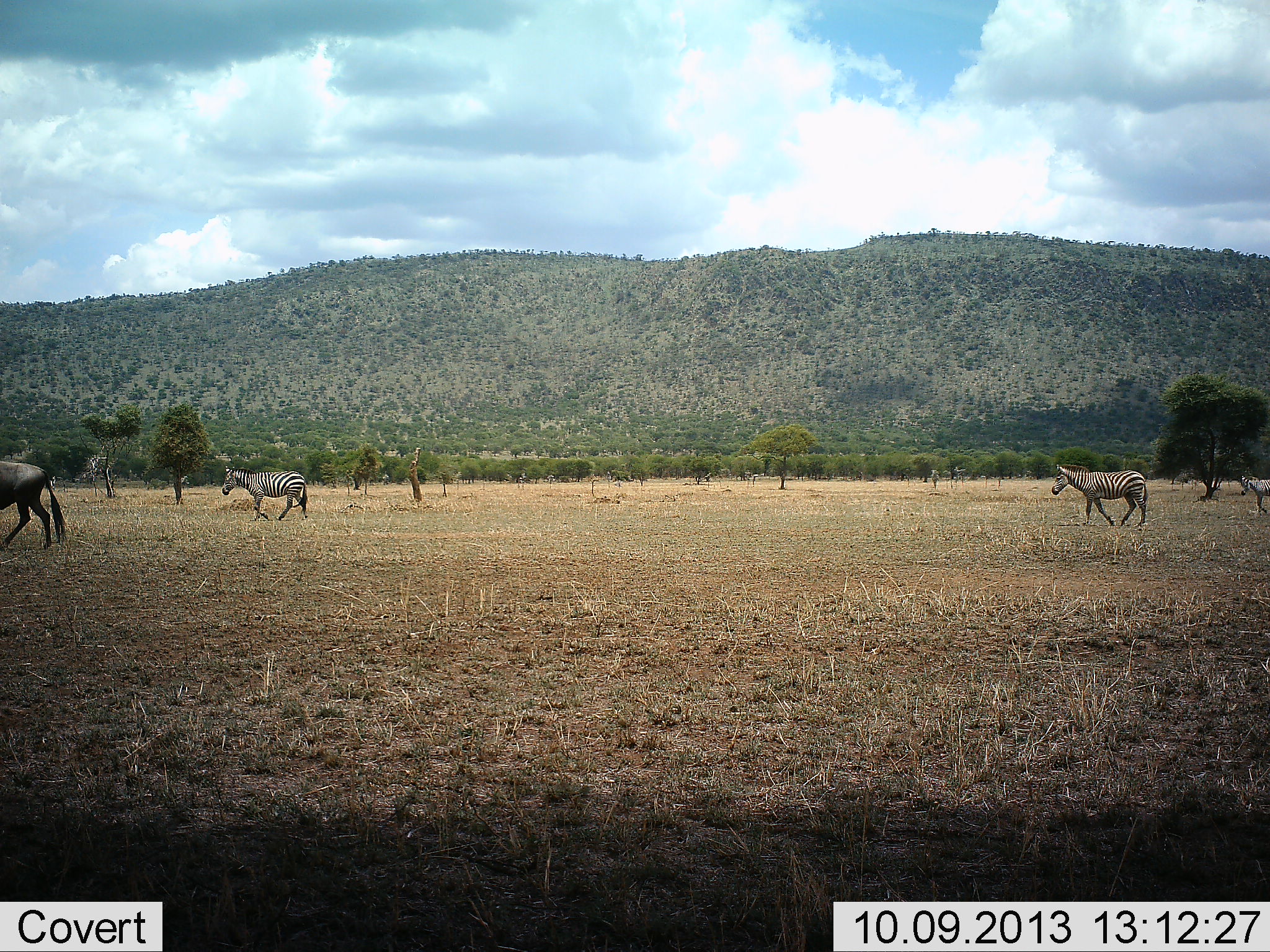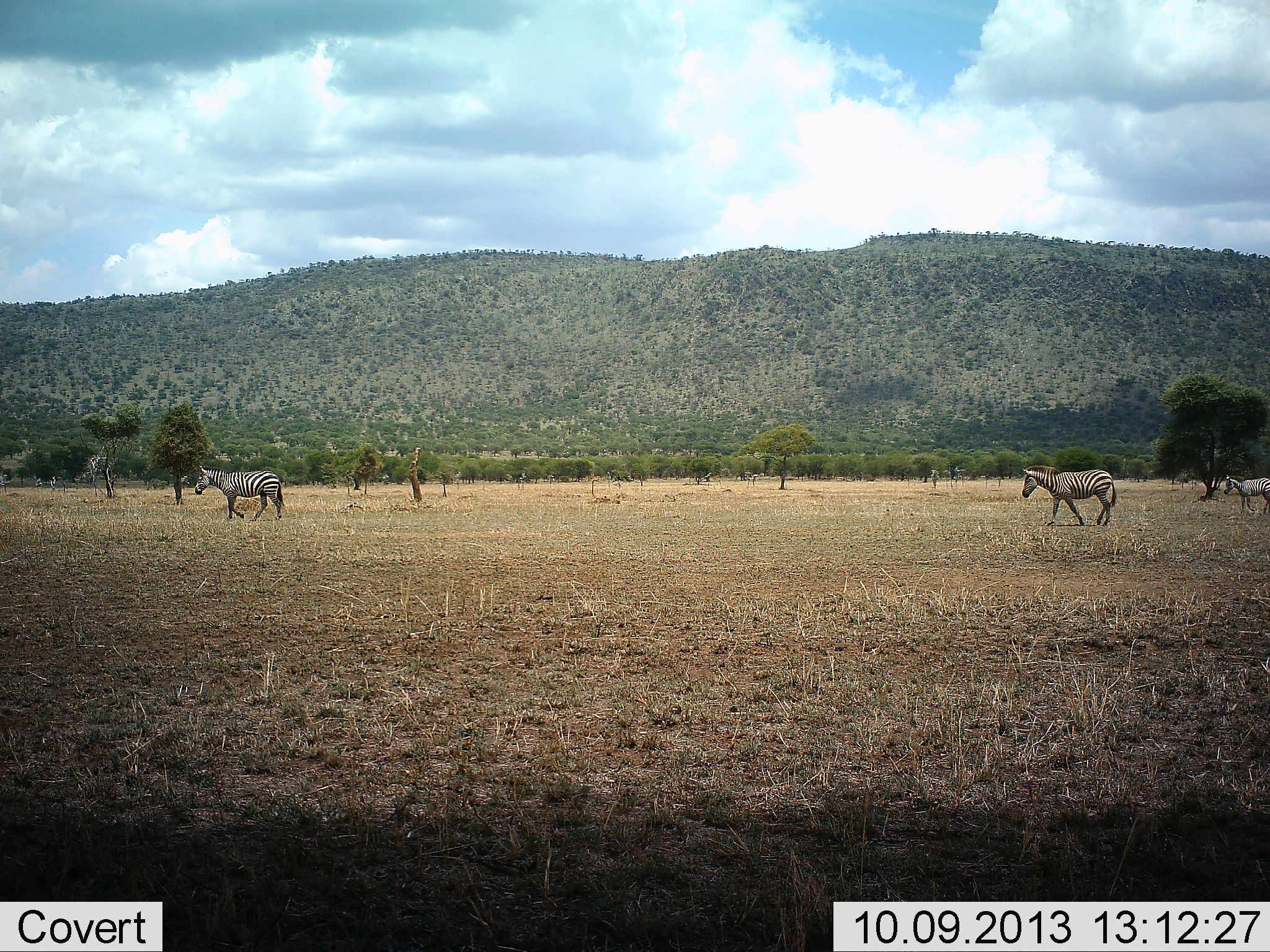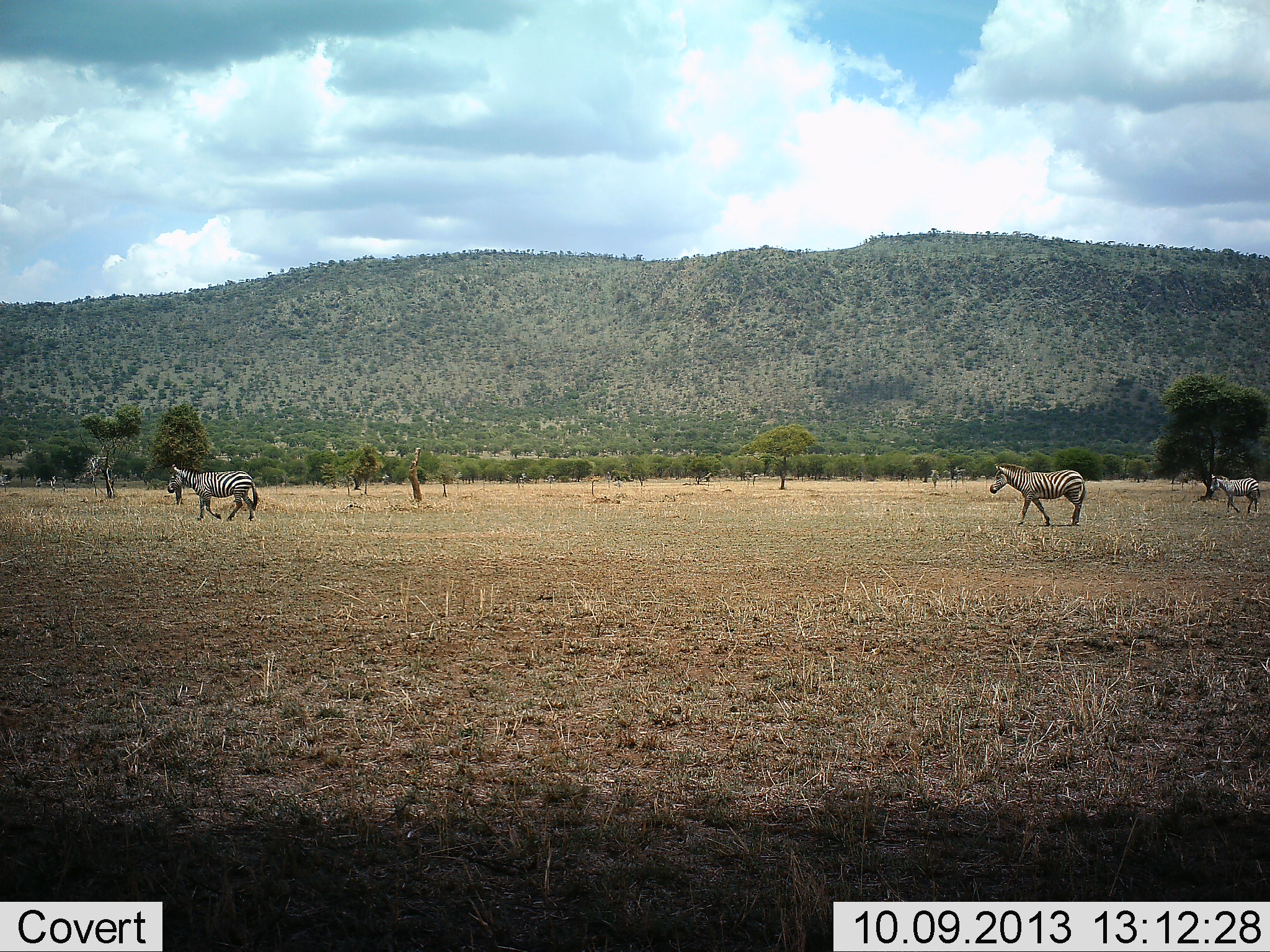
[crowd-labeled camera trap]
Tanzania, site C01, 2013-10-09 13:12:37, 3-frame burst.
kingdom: Animalia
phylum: Chordata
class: Mammalia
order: Perissodactyla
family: Equidae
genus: Equus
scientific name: Equus quagga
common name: plains zebra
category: zebra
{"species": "zebra (plains zebra) (Equus quagga)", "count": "3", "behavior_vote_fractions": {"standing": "6%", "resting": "6%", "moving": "100%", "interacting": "6%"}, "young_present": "35%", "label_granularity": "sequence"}